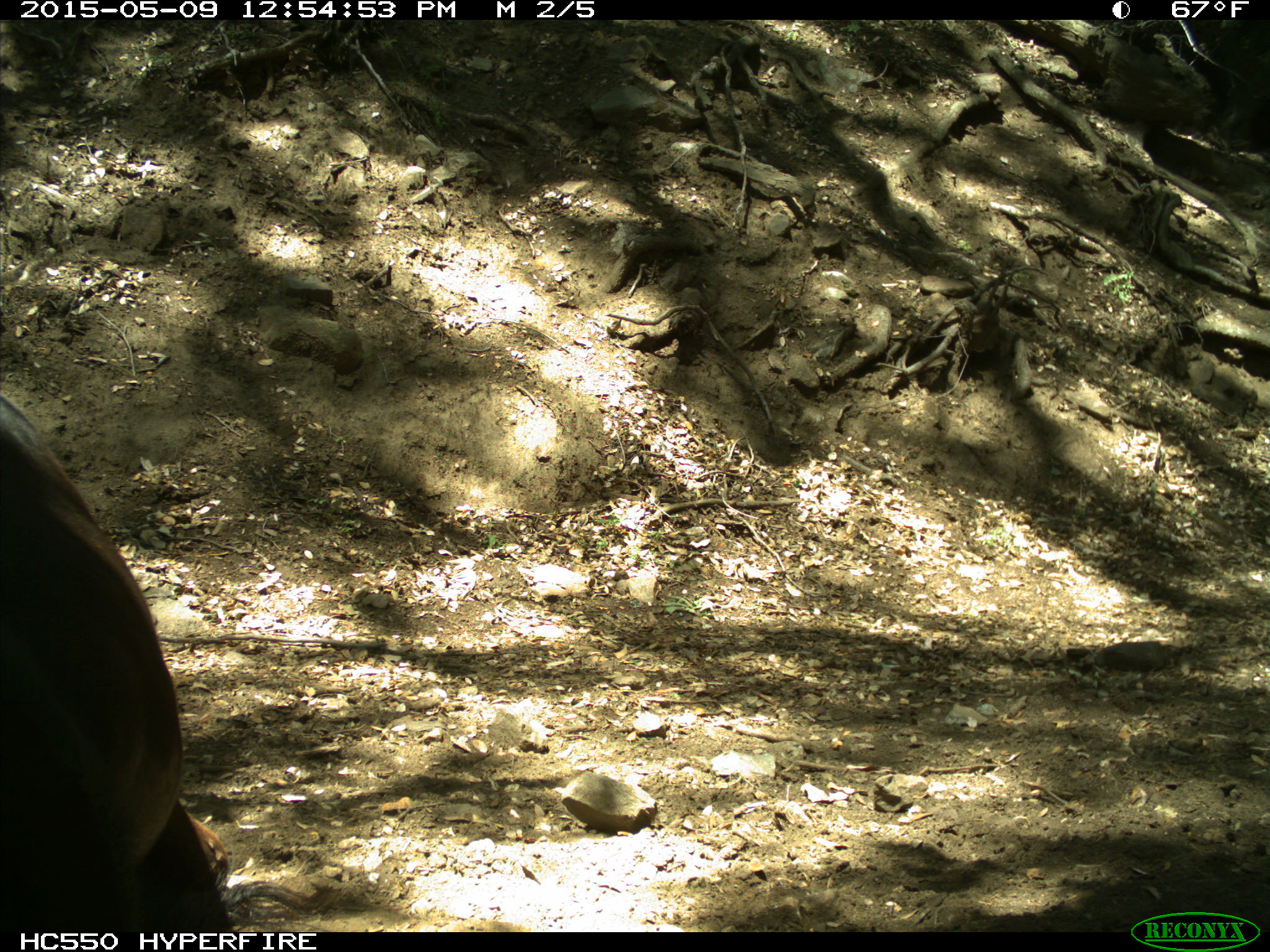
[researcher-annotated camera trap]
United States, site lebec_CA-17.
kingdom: Animalia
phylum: Chordata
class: Mammalia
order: Artiodactyla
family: Bovidae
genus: Bos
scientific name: Bos taurus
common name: domestic cow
Bos taurus (domestic cow).